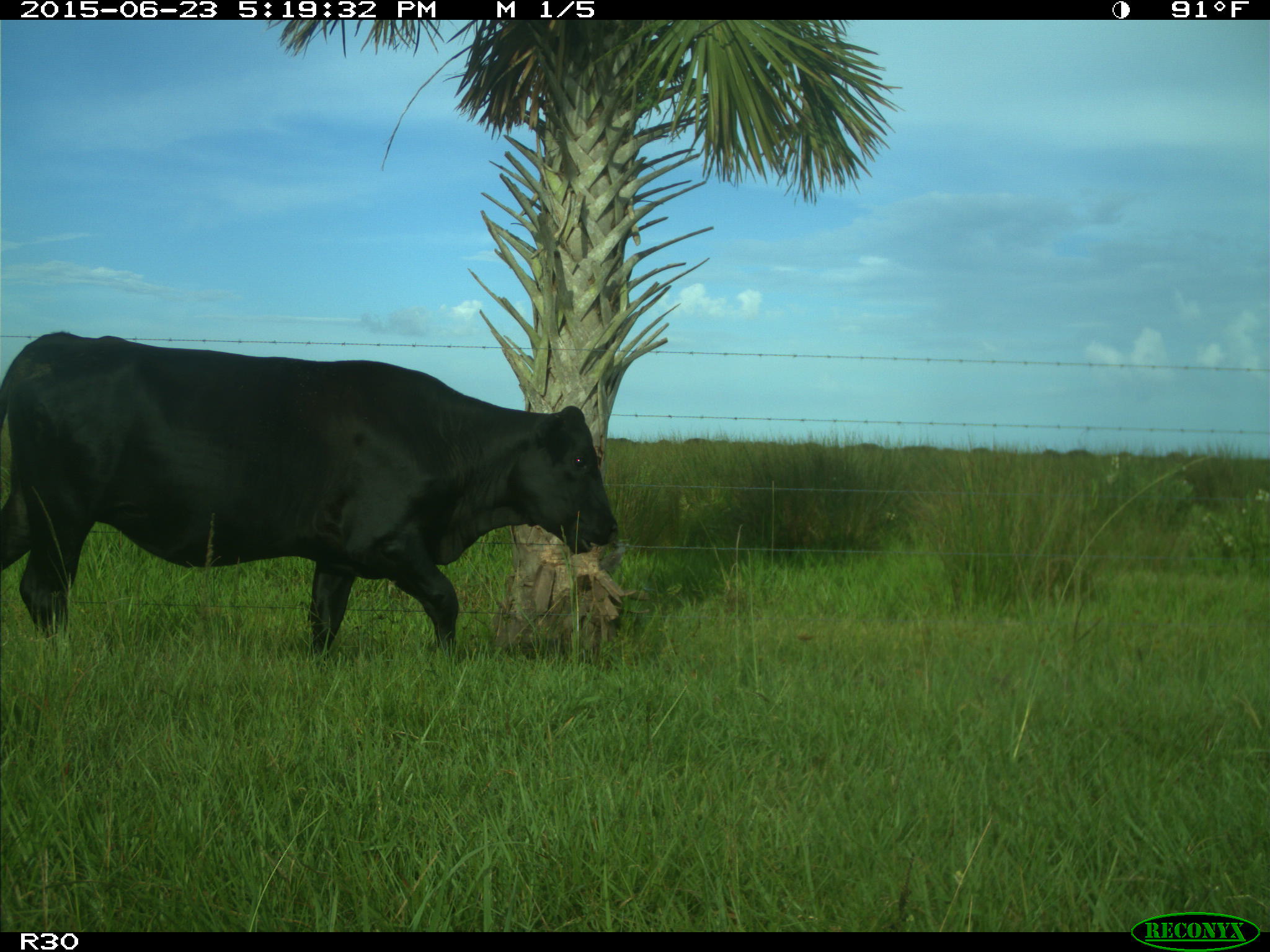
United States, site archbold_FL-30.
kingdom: Animalia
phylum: Chordata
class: Mammalia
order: Artiodactyla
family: Bovidae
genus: Bos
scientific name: Bos taurus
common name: domestic cow